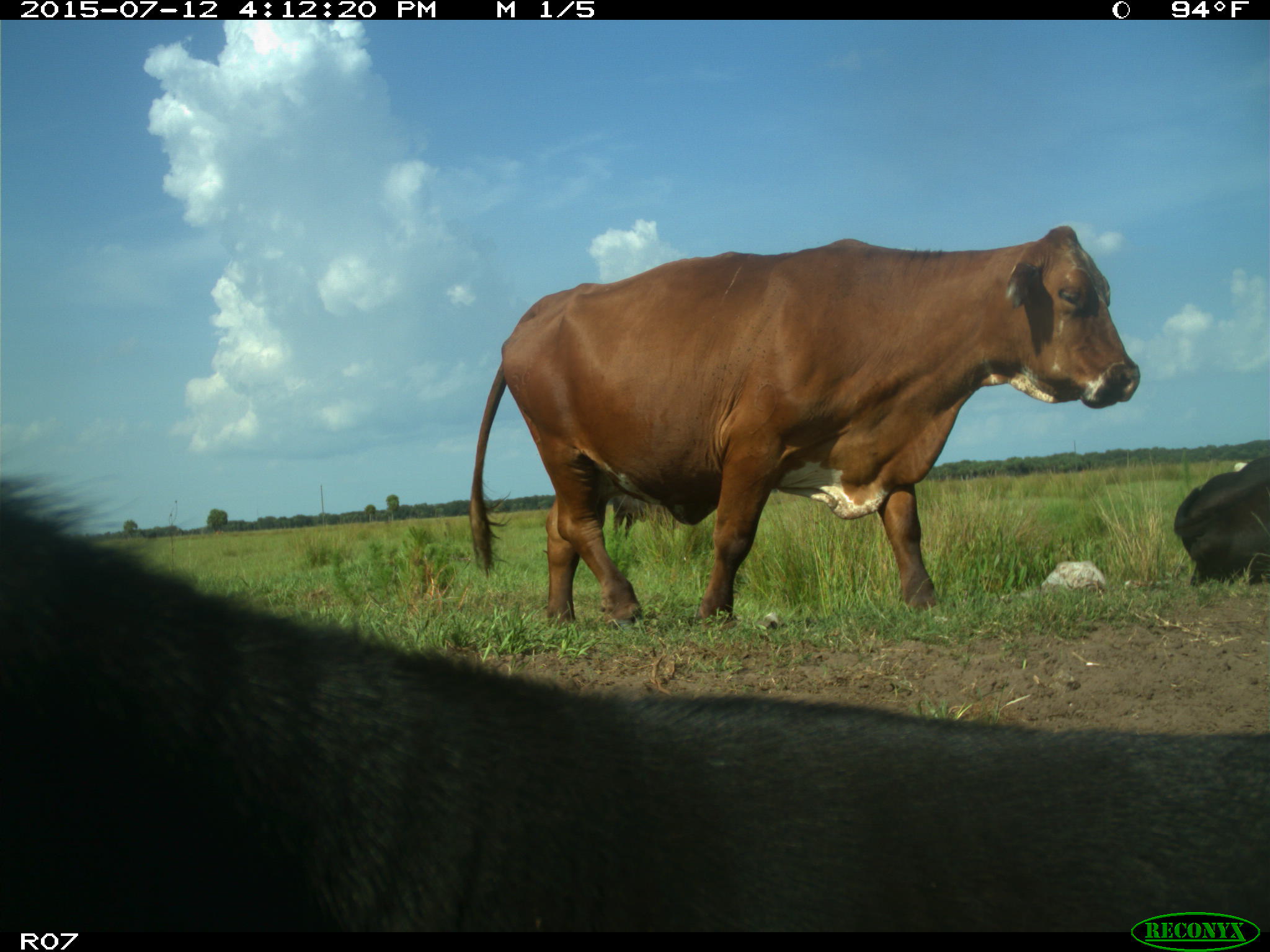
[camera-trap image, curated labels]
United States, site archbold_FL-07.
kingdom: Animalia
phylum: Chordata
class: Mammalia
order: Artiodactyla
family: Bovidae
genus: Bos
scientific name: Bos taurus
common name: domestic cow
Bos taurus (domestic cow).